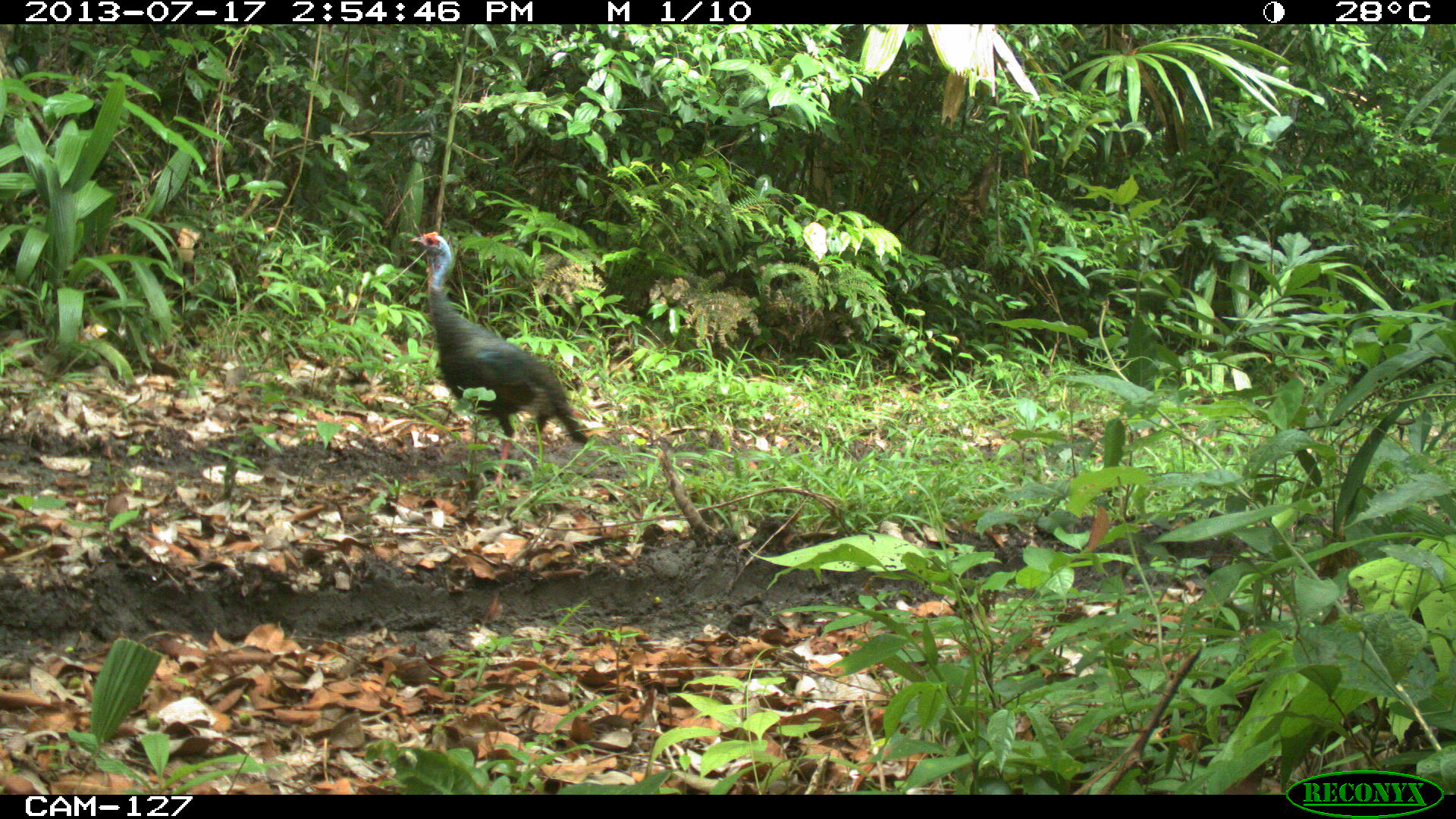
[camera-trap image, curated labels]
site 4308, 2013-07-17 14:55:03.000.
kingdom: Animalia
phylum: Chordata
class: Aves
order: Galliformes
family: Phasianidae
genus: Meleagris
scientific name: Meleagris ocellata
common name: ocellated turkey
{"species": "Meleagris ocellata (ocellated turkey)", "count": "1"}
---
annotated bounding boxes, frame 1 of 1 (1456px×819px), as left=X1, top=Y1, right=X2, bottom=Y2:
meleagris ocellata: left=407, top=230, right=587, bottom=496